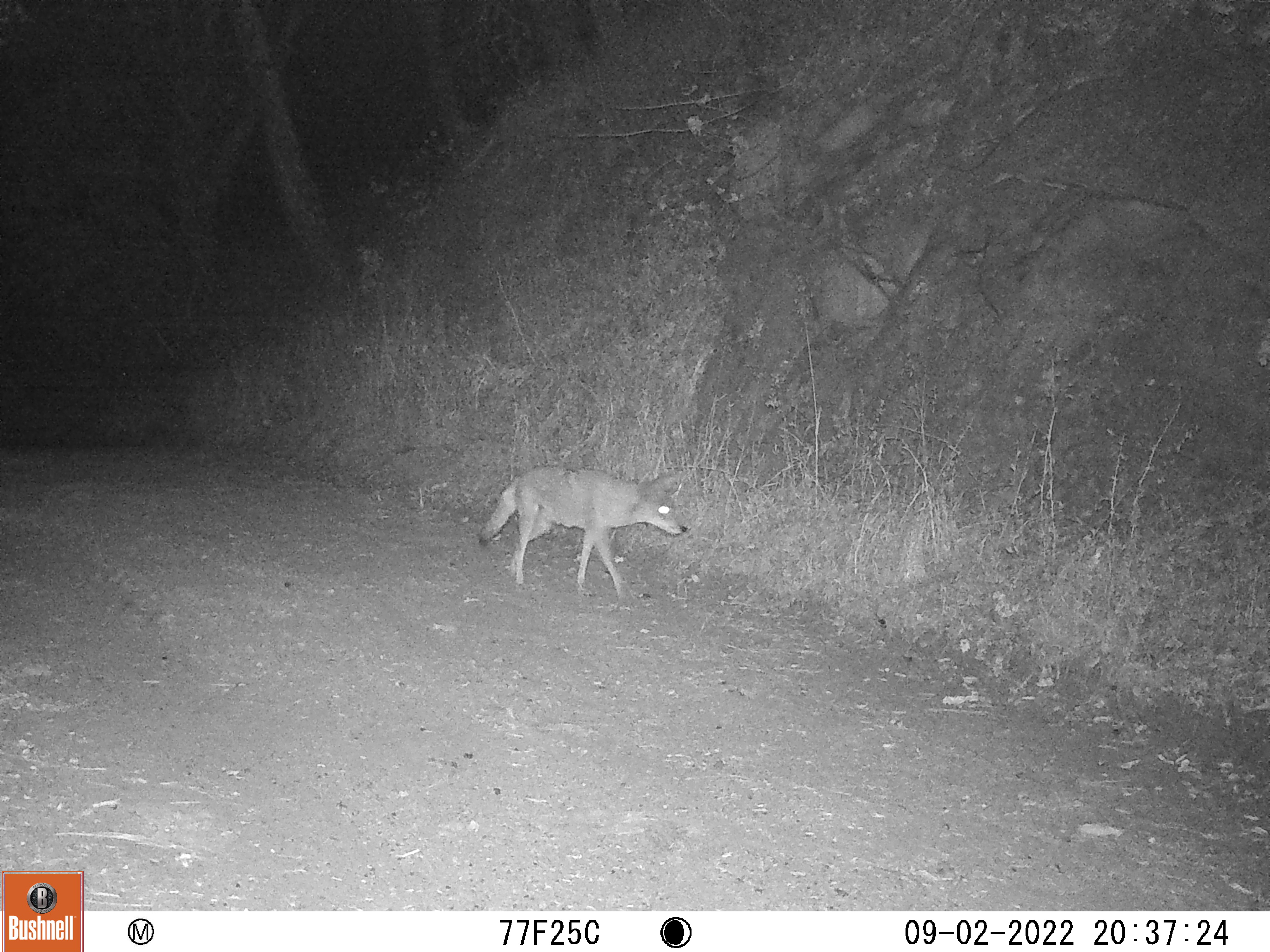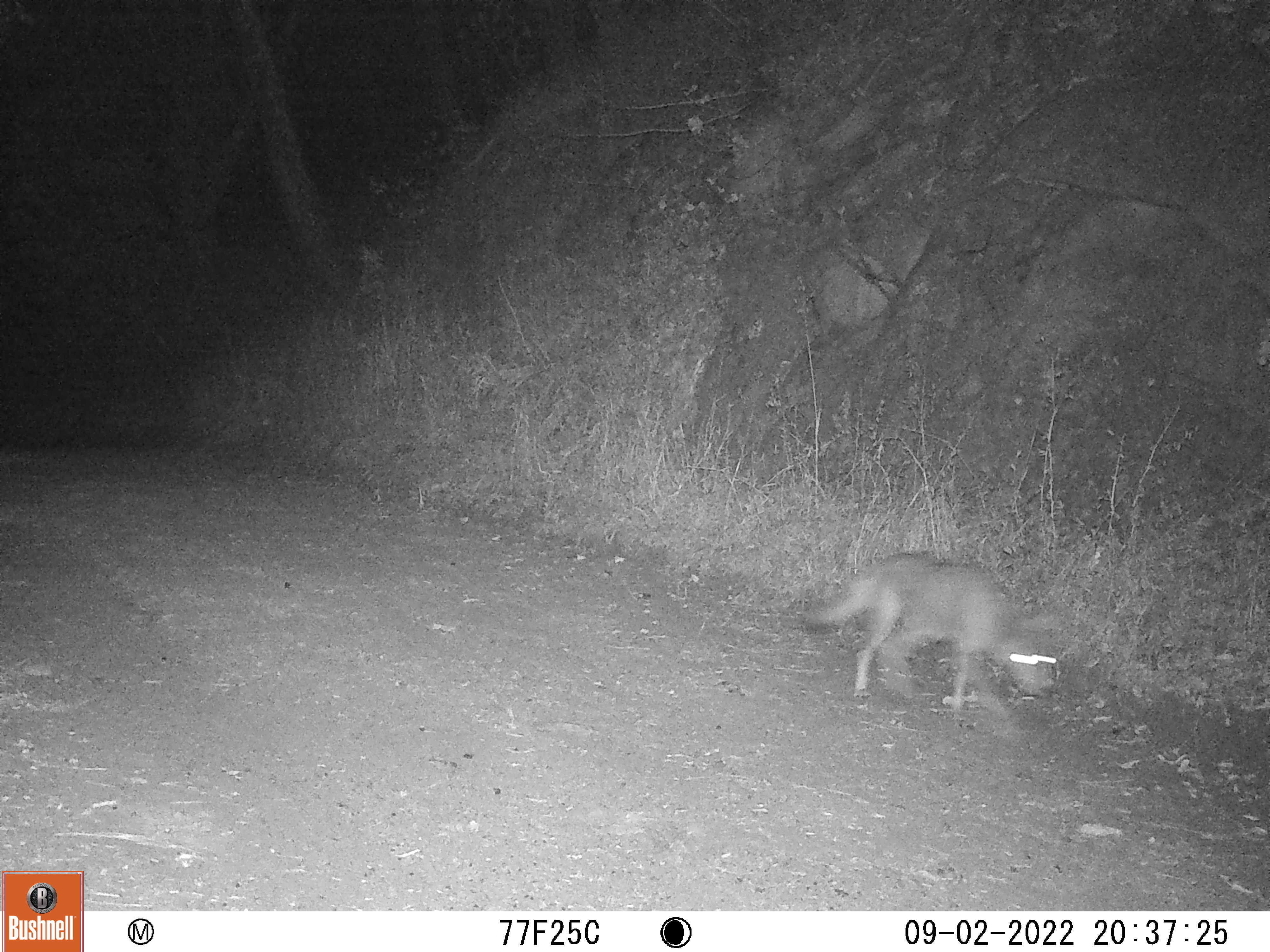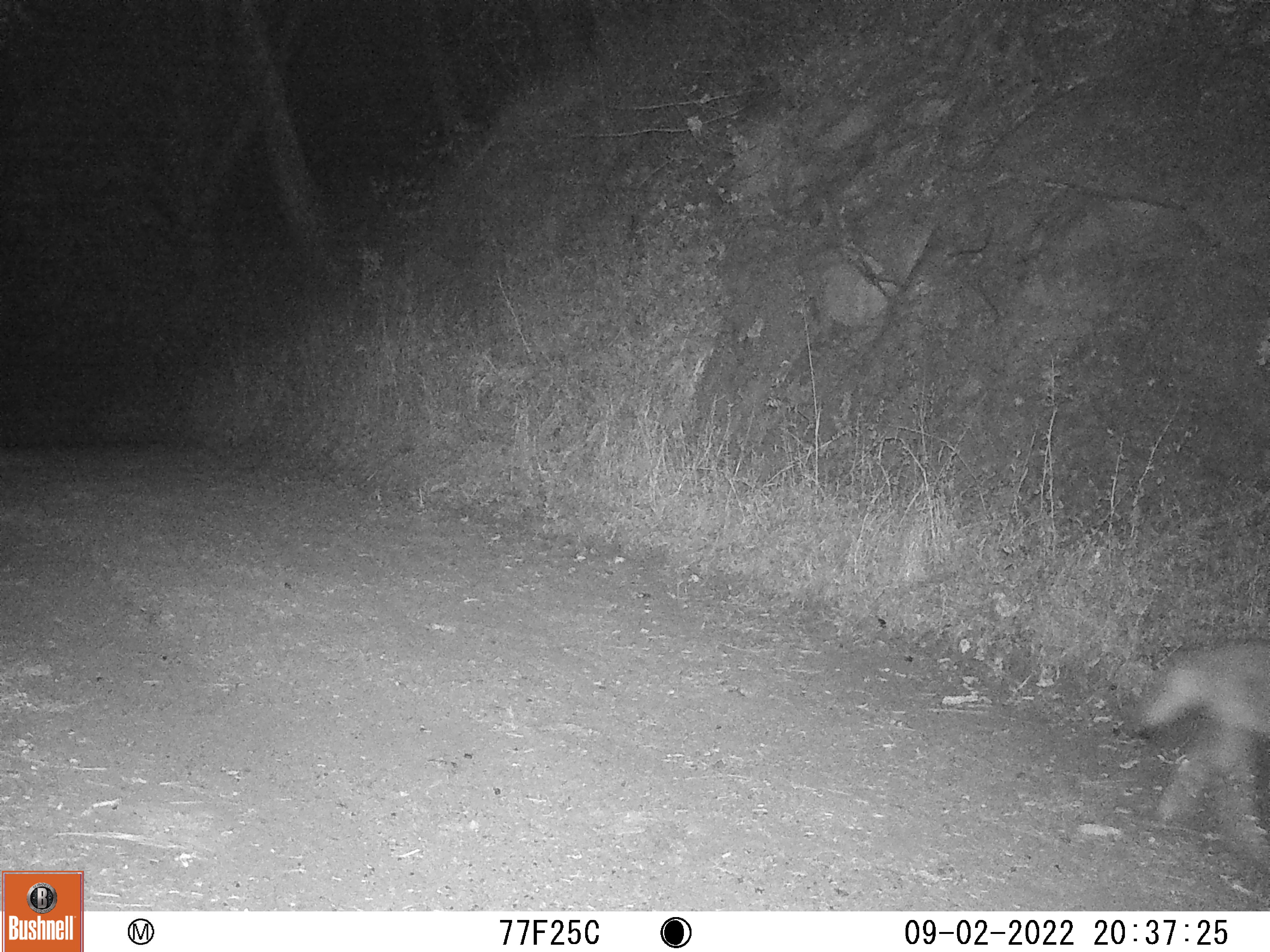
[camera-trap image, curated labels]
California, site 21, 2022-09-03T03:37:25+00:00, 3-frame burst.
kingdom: Animalia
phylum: Chordata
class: Mammalia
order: Carnivora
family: Canidae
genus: Canis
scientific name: Canis latrans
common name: coyote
Coyote (Canis latrans).